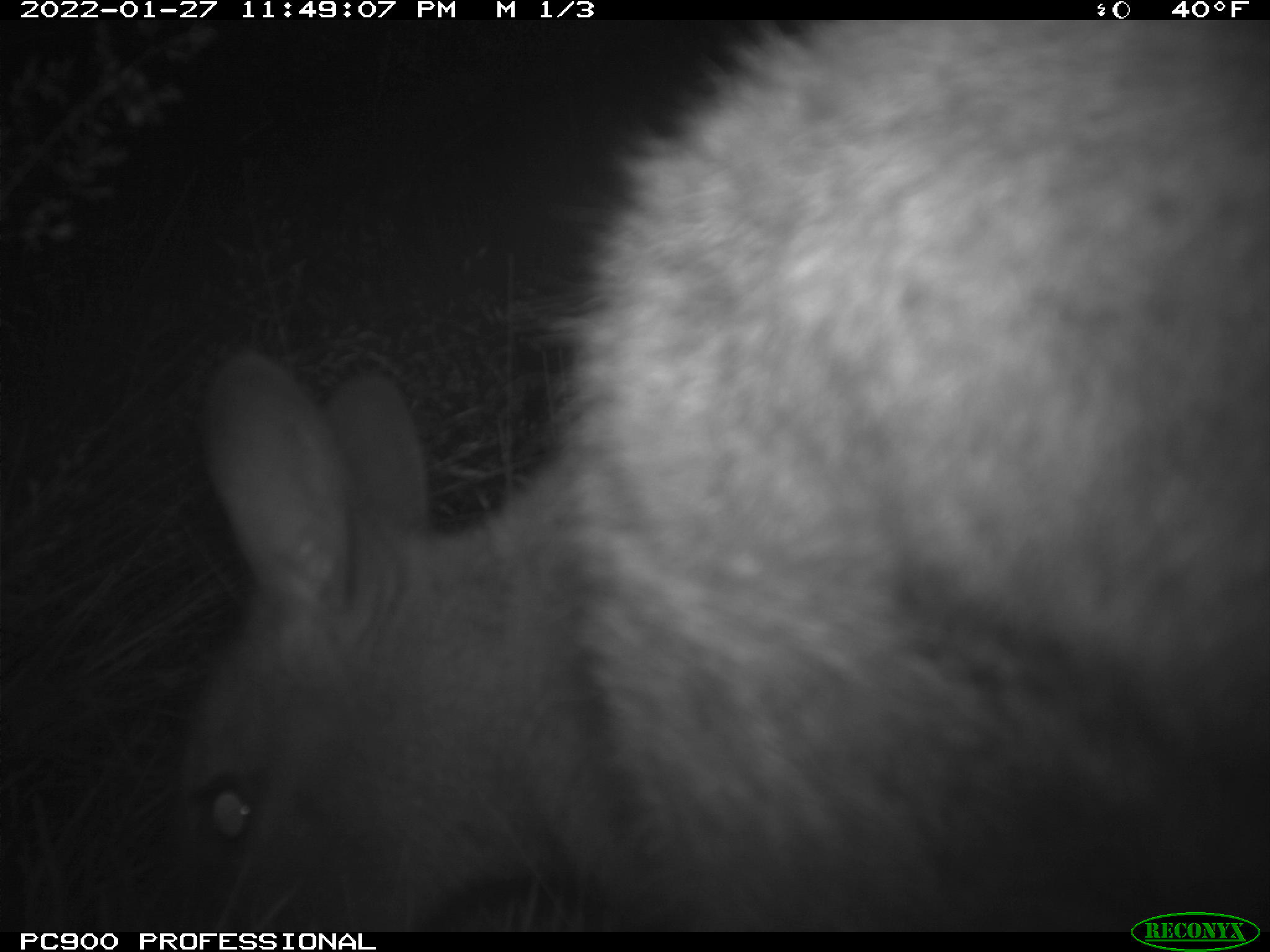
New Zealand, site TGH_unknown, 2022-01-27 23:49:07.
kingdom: Animalia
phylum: Chordata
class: Mammalia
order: Diprotodontia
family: Macropodidae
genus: Notamacropus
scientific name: Notamacropus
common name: wallaby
Wallaby (Notamacropus).